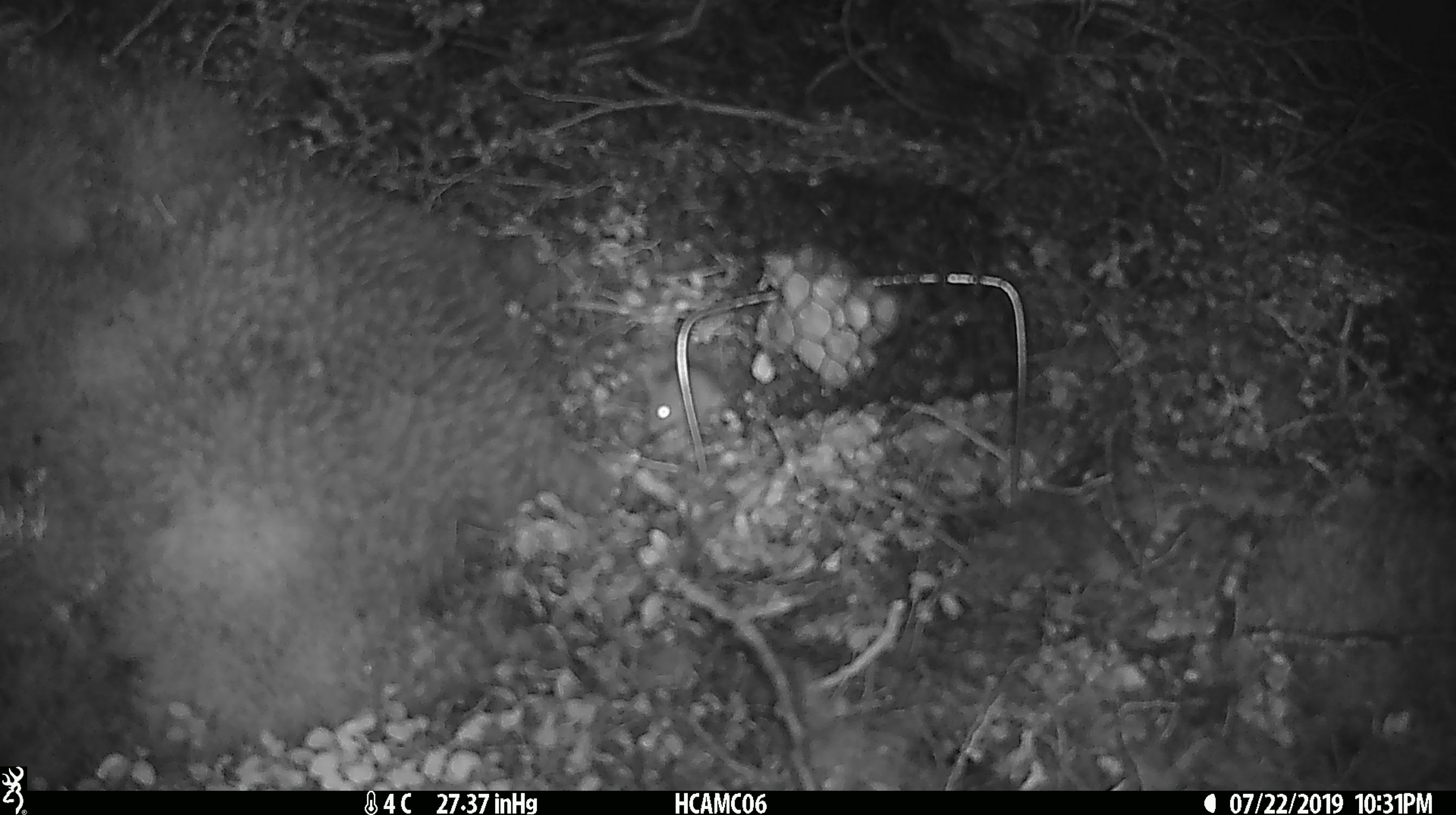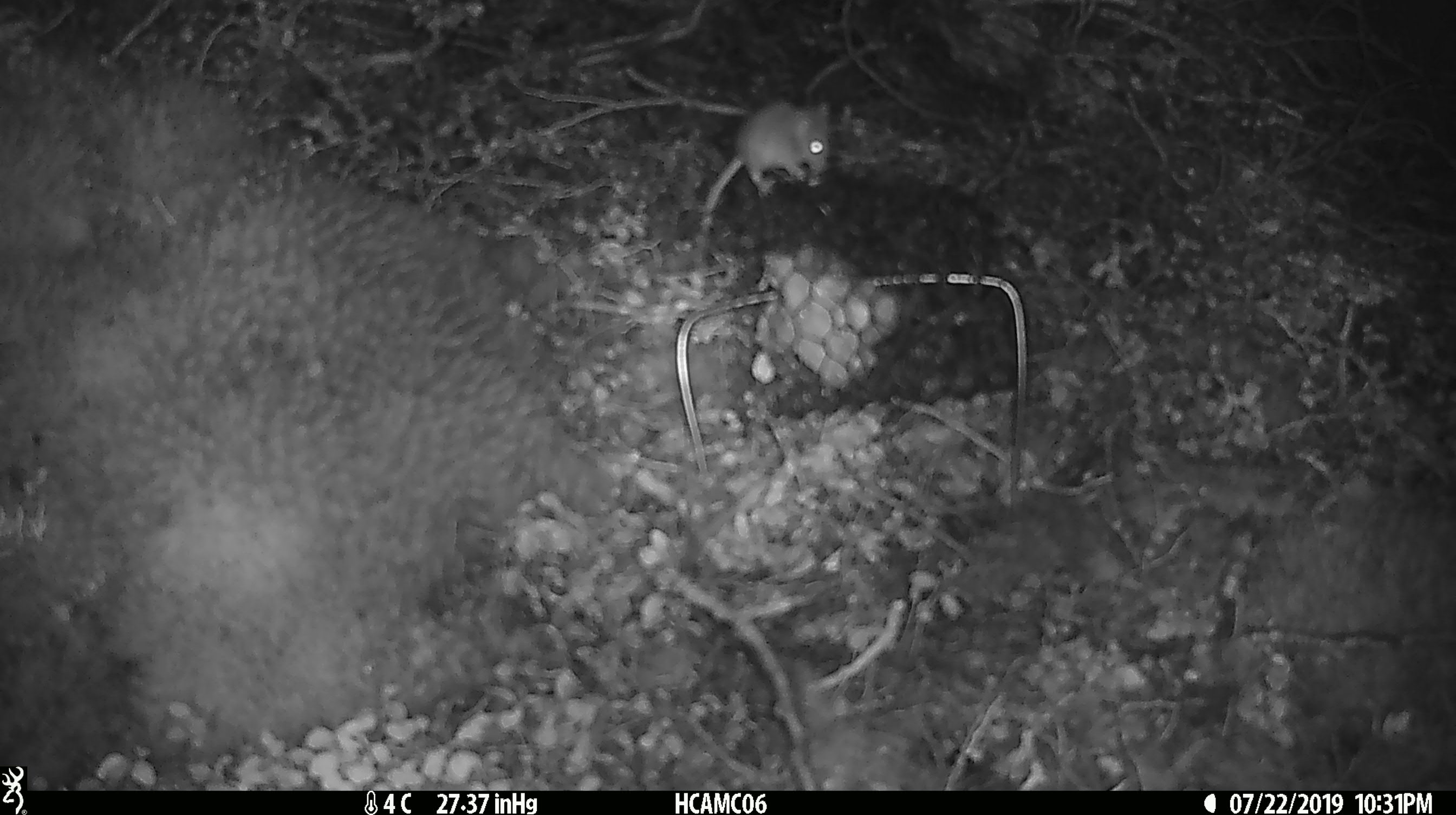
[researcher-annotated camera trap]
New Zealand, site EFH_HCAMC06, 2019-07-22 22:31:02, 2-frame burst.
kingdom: Animalia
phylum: Chordata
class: Mammalia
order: Rodentia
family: Muridae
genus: Mus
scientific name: Mus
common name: mouse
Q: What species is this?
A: Mouse (Mus).